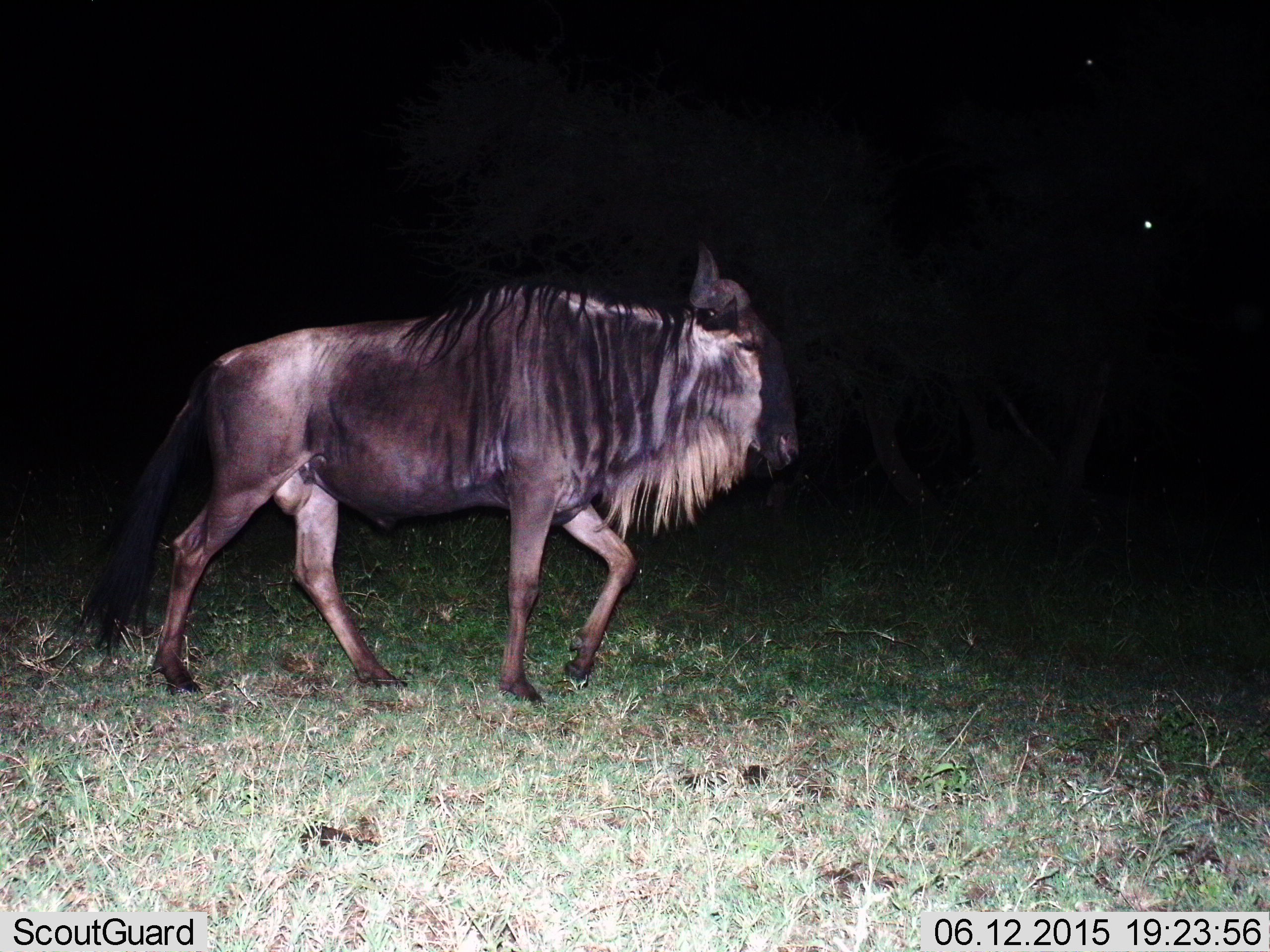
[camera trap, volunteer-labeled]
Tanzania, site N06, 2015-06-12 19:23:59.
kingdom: Animalia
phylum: Chordata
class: Mammalia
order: Artiodactyla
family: Bovidae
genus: Connochaetes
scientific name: Connochaetes taurinus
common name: blue wildebeest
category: wildebeest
Wildebeest (blue wildebeest) (Connochaetes taurinus), count 1. Behavior (volunteer vote fractions): standing 9%, resting 0%, moving 91%, interacting 0%. Young present (vote fraction): 0%. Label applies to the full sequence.